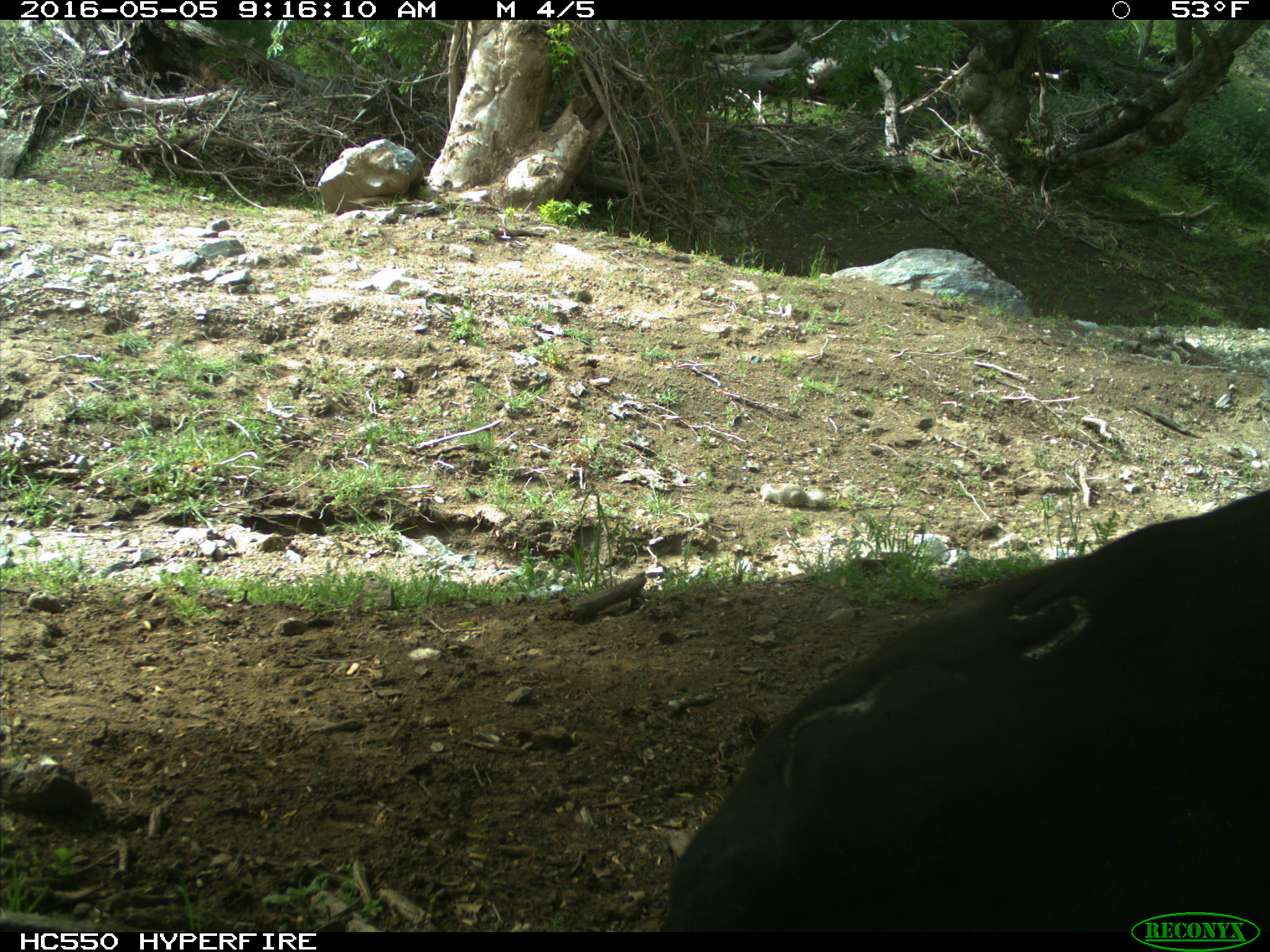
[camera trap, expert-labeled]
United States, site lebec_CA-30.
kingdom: Animalia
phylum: Chordata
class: Mammalia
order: Artiodactyla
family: Bovidae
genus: Bos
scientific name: Bos taurus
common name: domestic cow